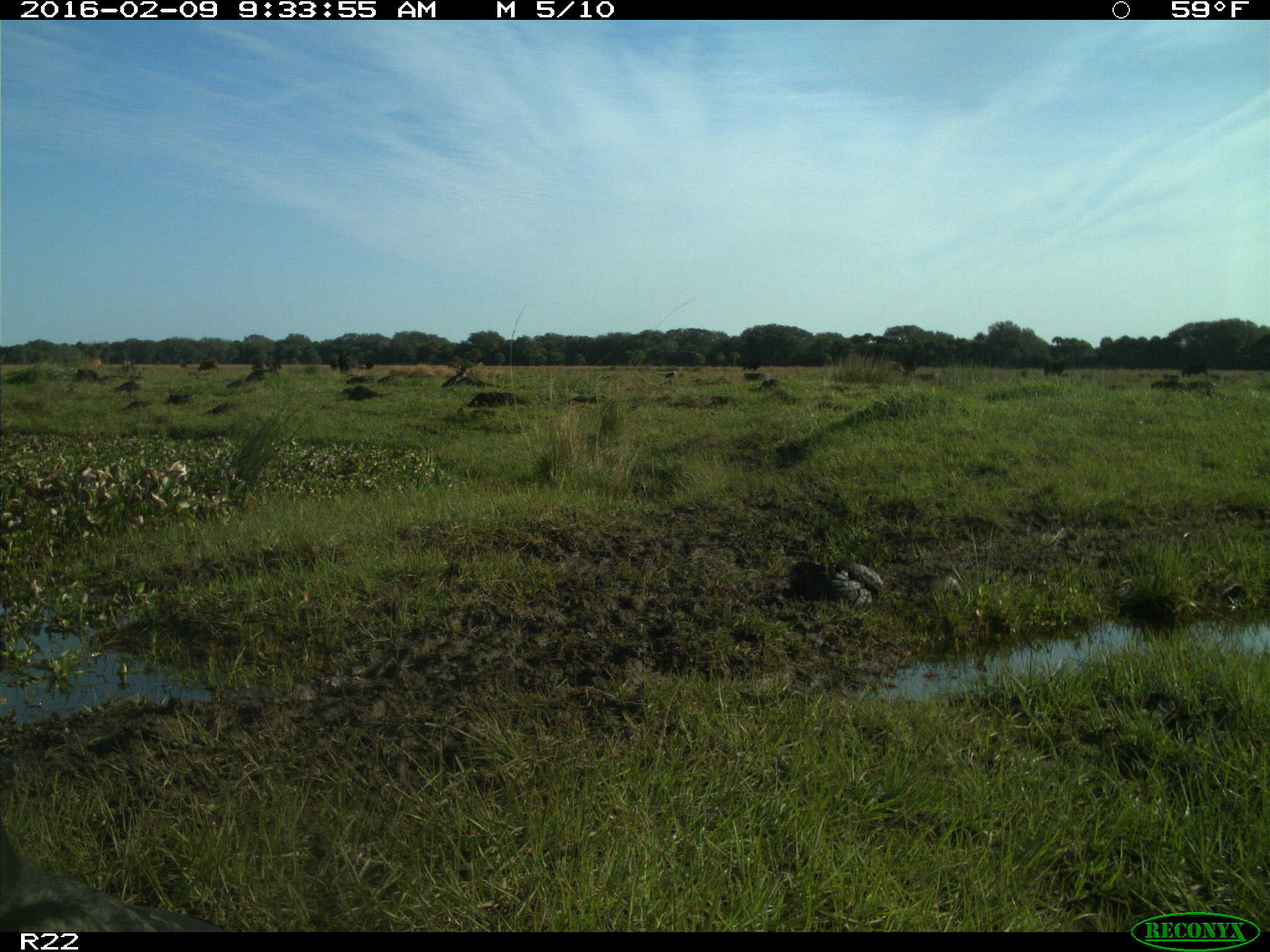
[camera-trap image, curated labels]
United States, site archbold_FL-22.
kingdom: Animalia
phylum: Chordata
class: Mammalia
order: Artiodactyla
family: Bovidae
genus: Bos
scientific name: Bos taurus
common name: domestic cow